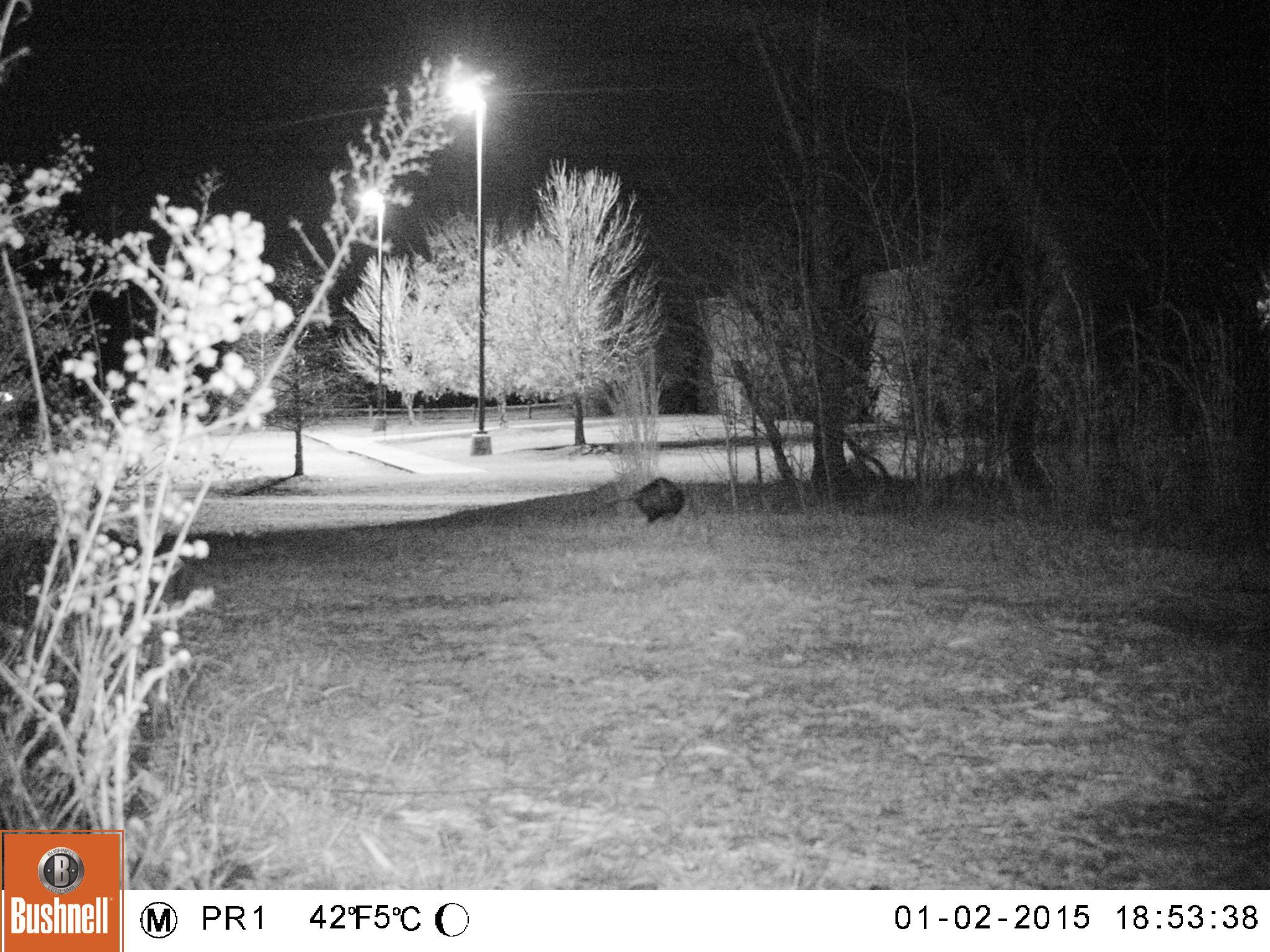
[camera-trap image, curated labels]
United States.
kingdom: Animalia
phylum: Chordata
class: Mammalia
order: Didelphimorphia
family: Didelphidae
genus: Didelphis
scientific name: Didelphis virginiana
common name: virginia opossum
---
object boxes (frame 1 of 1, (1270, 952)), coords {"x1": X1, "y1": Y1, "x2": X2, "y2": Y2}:
Virginia Opossum: {"x1": 583, "y1": 469, "x2": 693, "y2": 529}